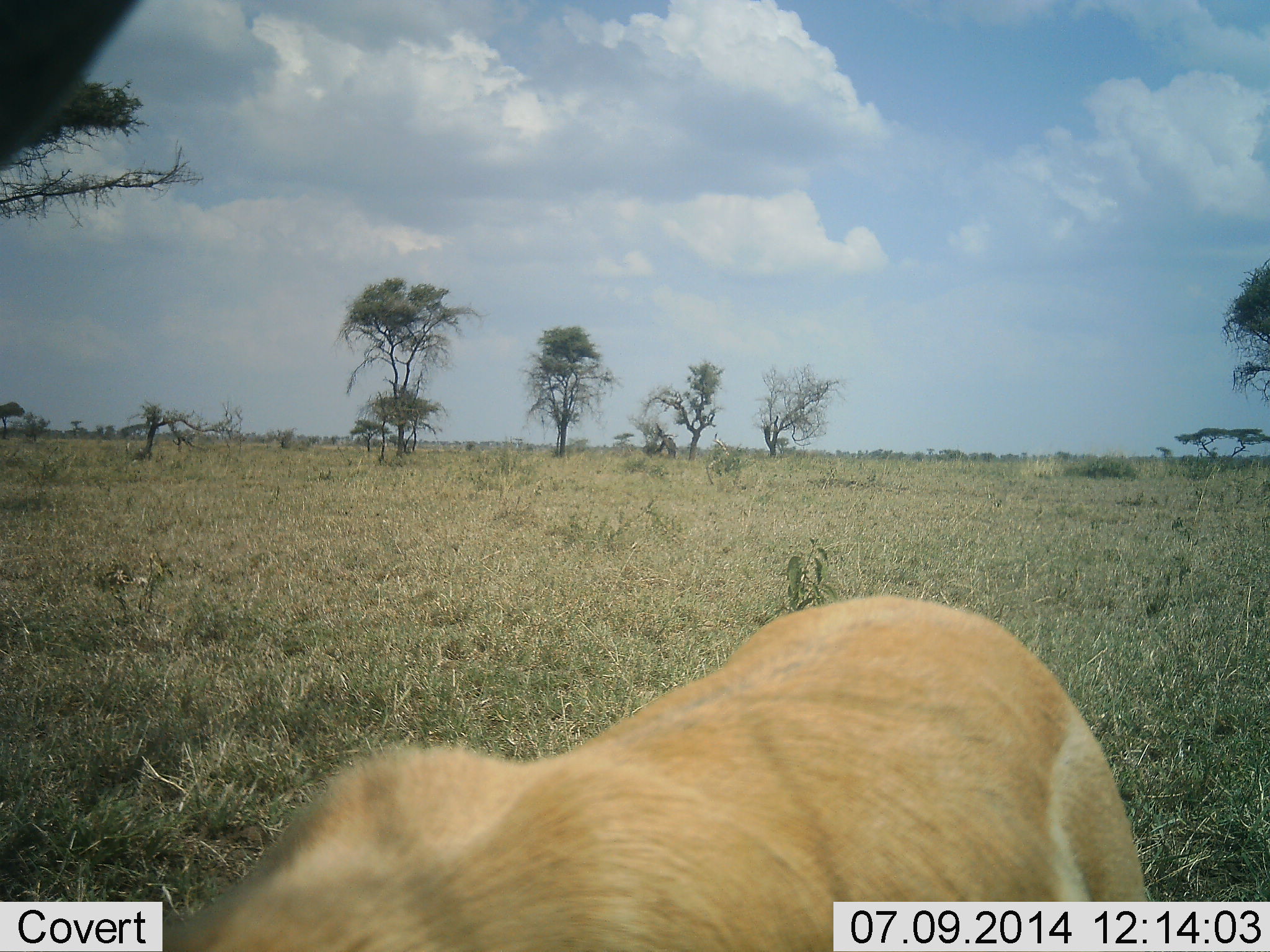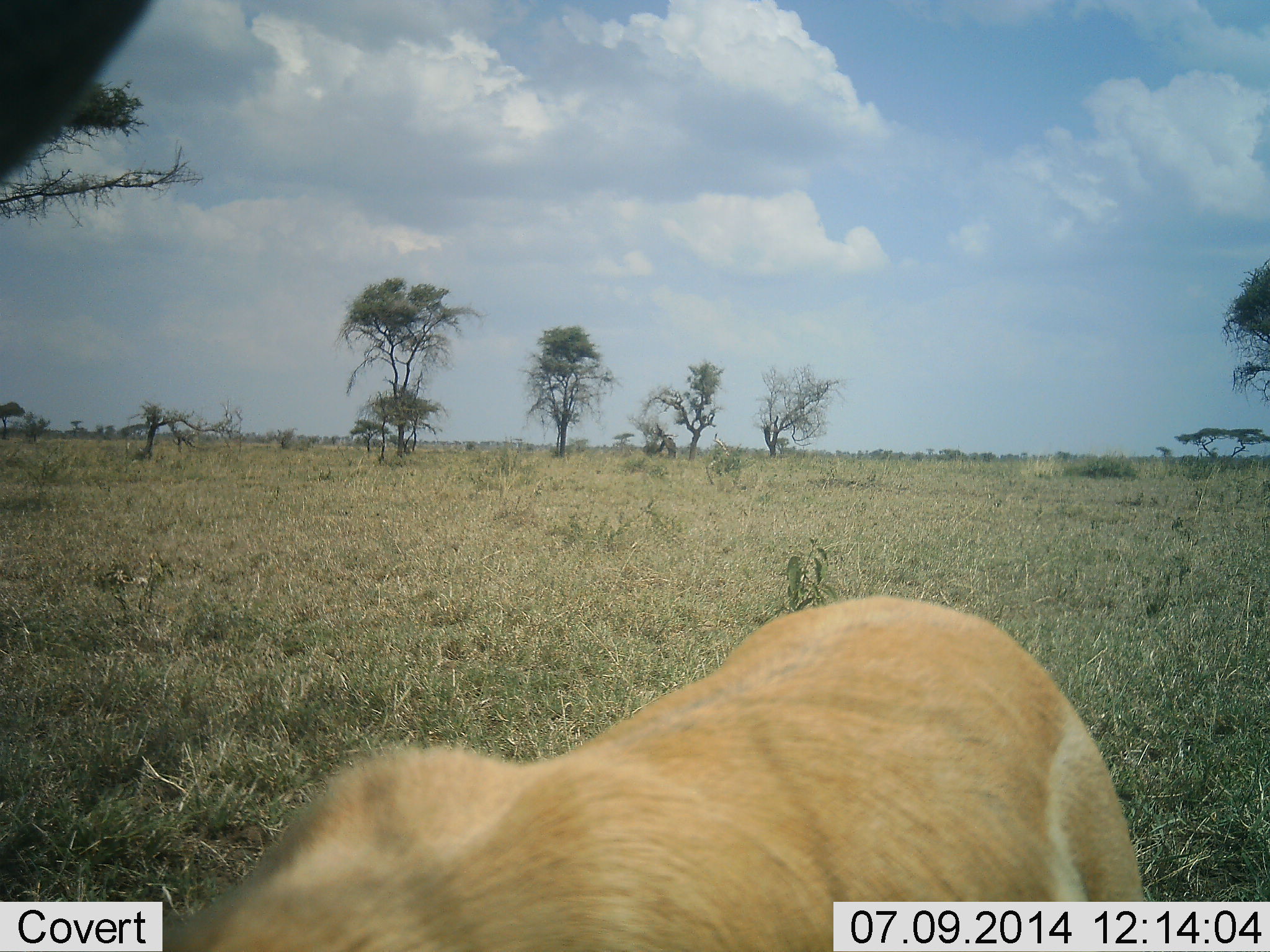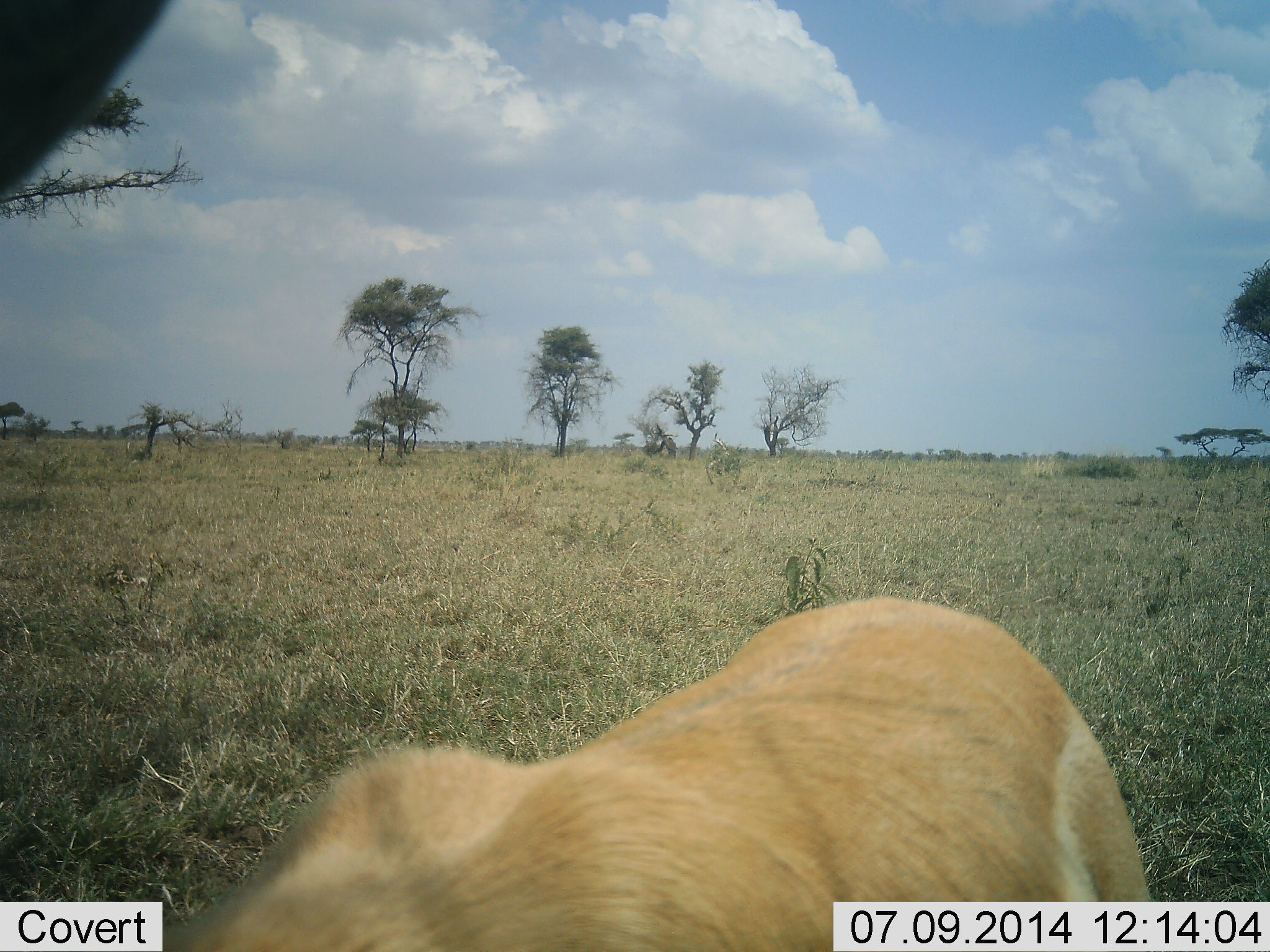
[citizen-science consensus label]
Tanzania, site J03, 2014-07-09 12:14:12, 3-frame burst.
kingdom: Animalia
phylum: Chordata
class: Mammalia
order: Carnivora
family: Felidae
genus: Panthera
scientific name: Panthera leo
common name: lion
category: lionfemale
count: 1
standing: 70%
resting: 20%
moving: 10%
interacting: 0%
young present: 0%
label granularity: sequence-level